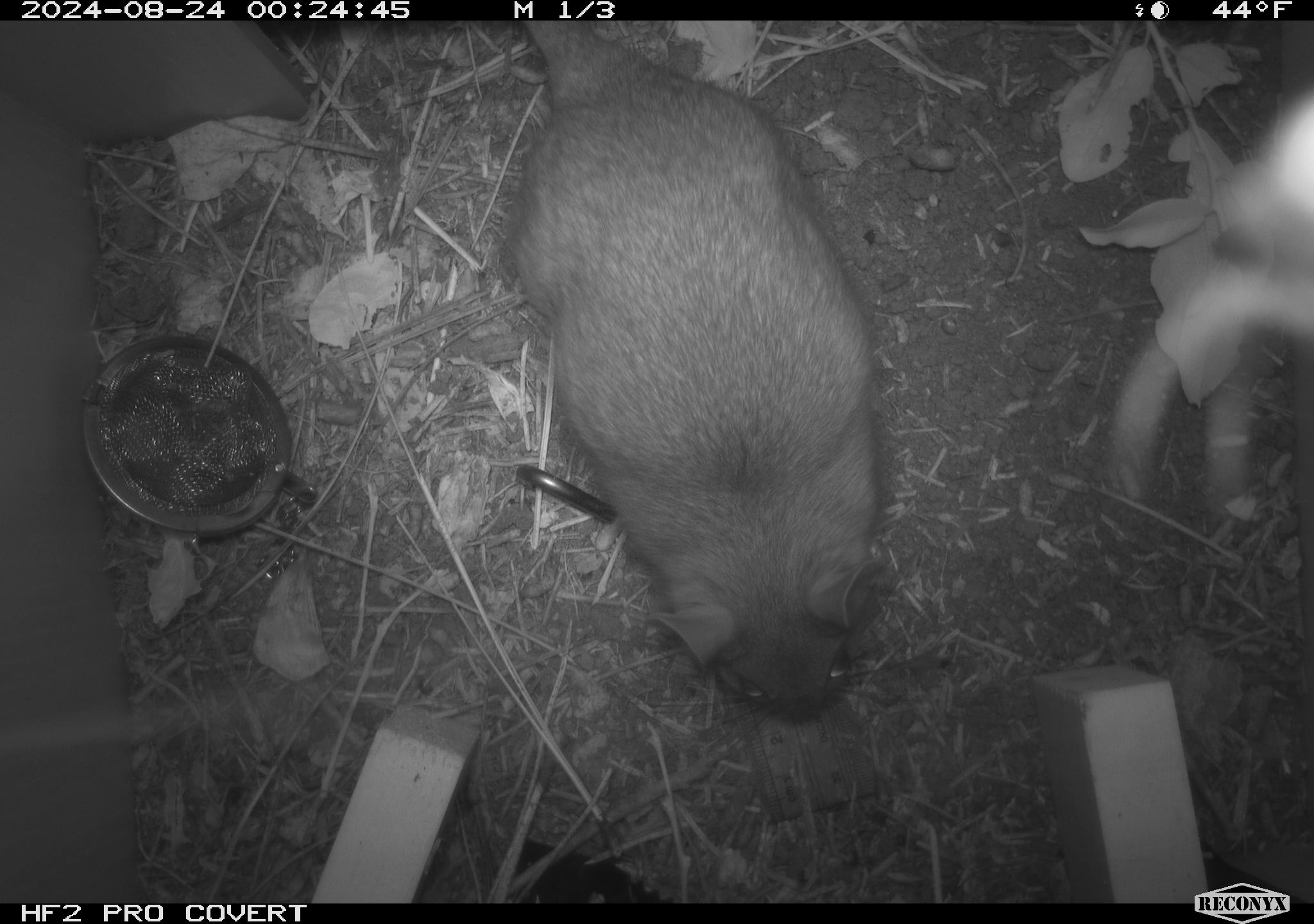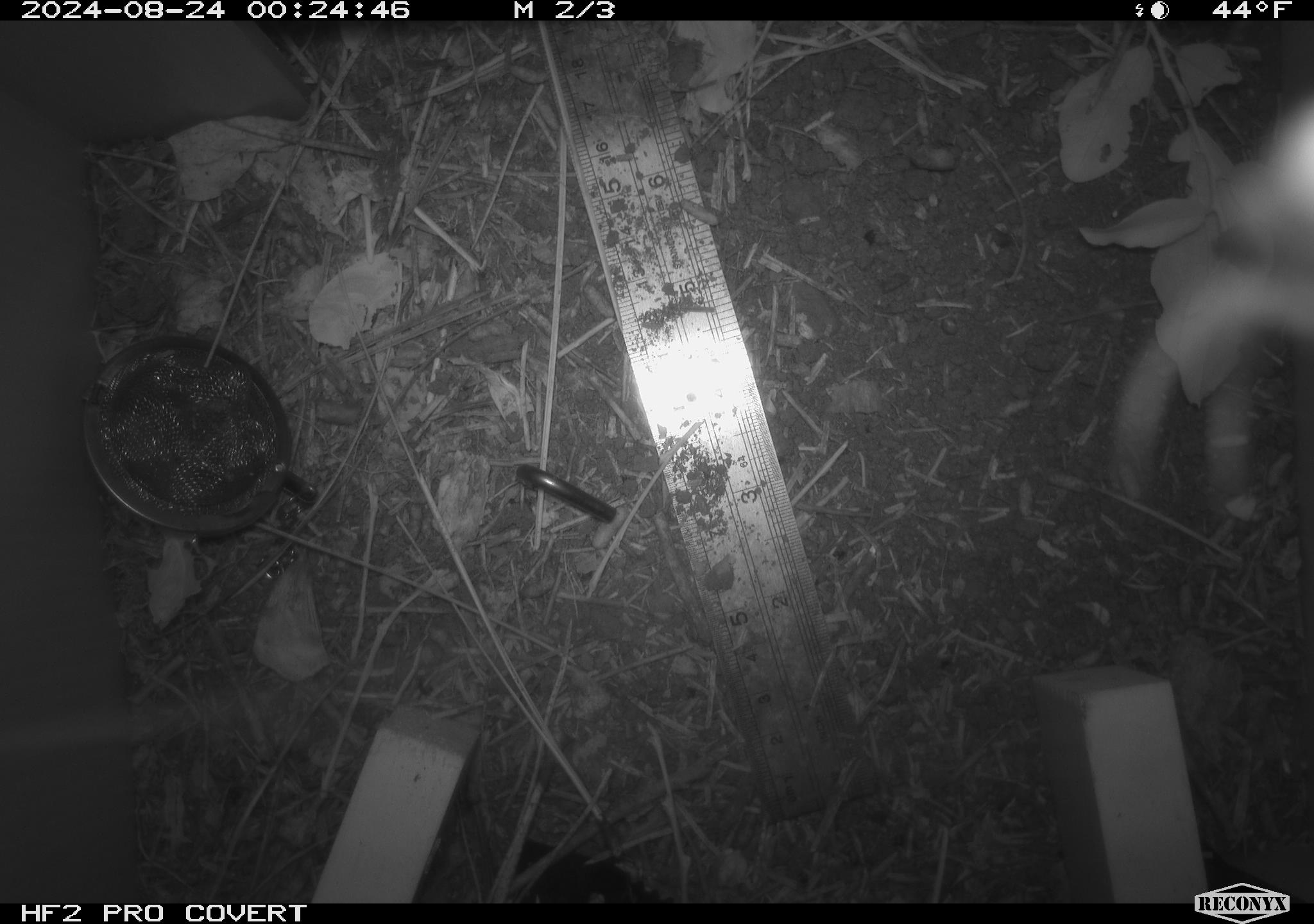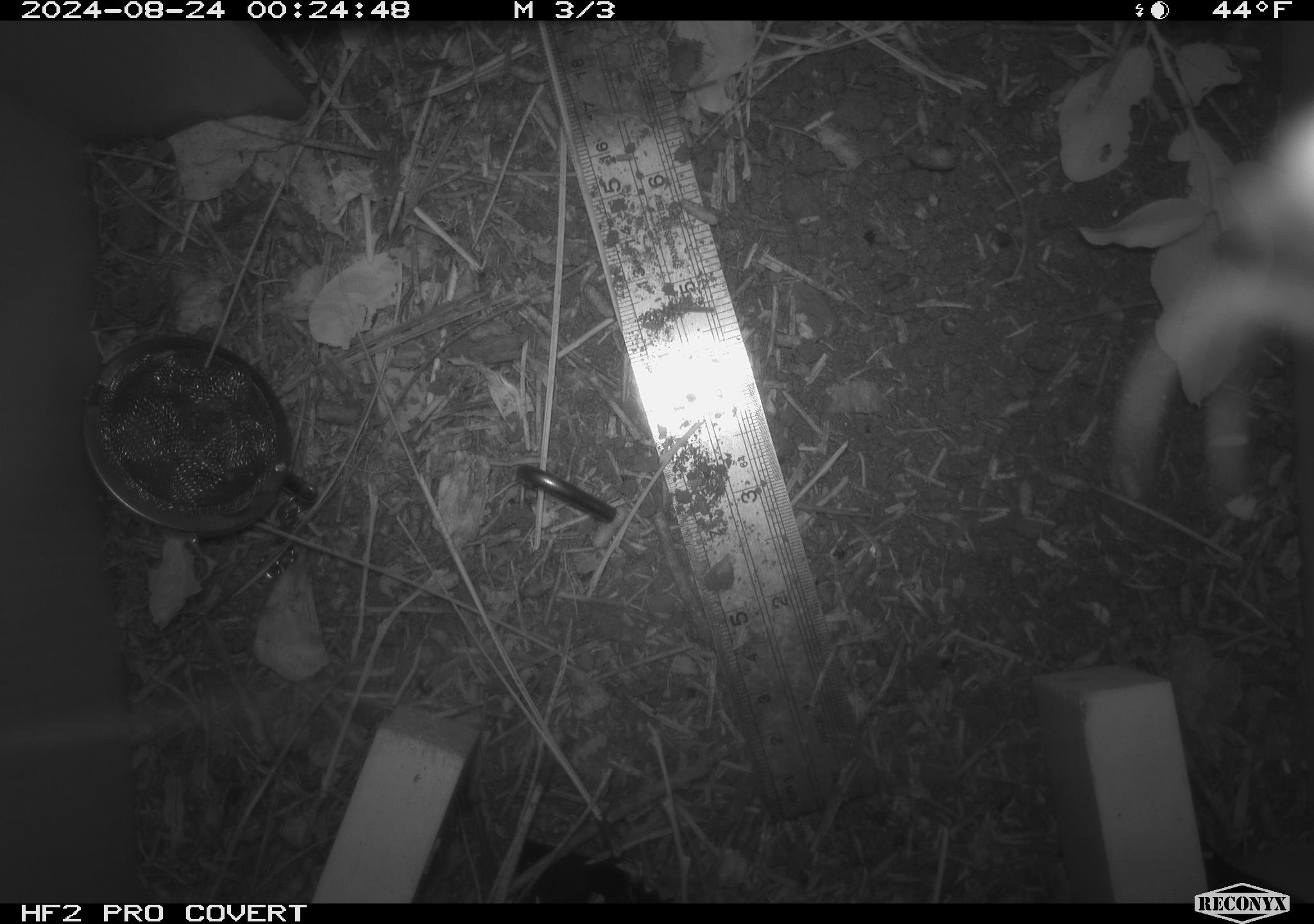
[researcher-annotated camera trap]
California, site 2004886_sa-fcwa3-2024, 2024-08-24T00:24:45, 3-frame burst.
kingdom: Animalia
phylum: Chordata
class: Mammalia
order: Rodentia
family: Sciuridae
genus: Neotamias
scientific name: Neotamias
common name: western chipmunks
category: neotamias species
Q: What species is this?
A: Neotamias species (western chipmunks) (Neotamias).